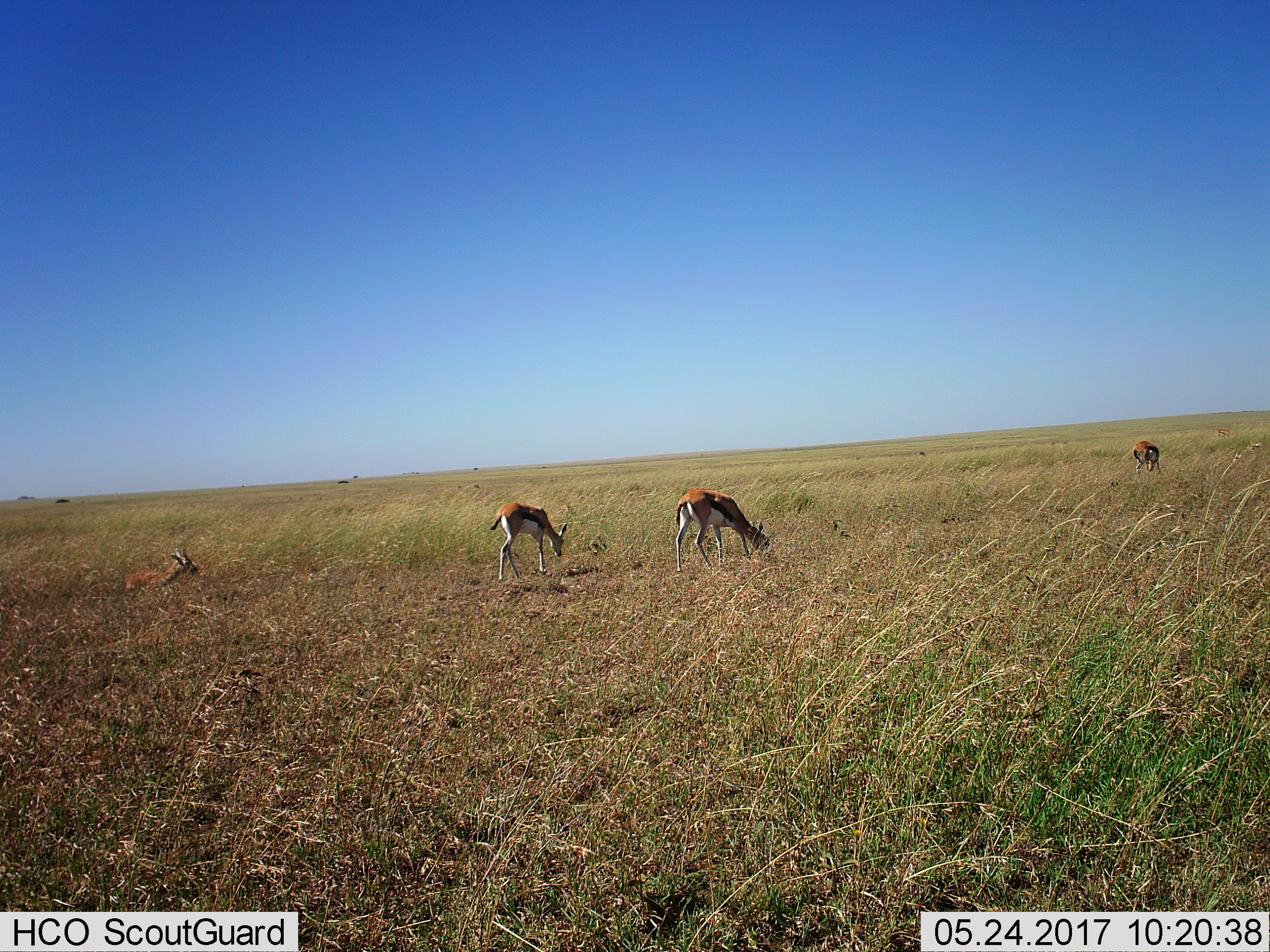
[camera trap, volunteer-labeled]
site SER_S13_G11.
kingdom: Animalia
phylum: Chordata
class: Mammalia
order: Artiodactyla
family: Bovidae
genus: Eudorcas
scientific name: Eudorcas thomsonii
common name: thomson's gazelle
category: gazellethomsons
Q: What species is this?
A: Gazellethomsons (thomson's gazelle) (Eudorcas thomsonii).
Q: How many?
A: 4.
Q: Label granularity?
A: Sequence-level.